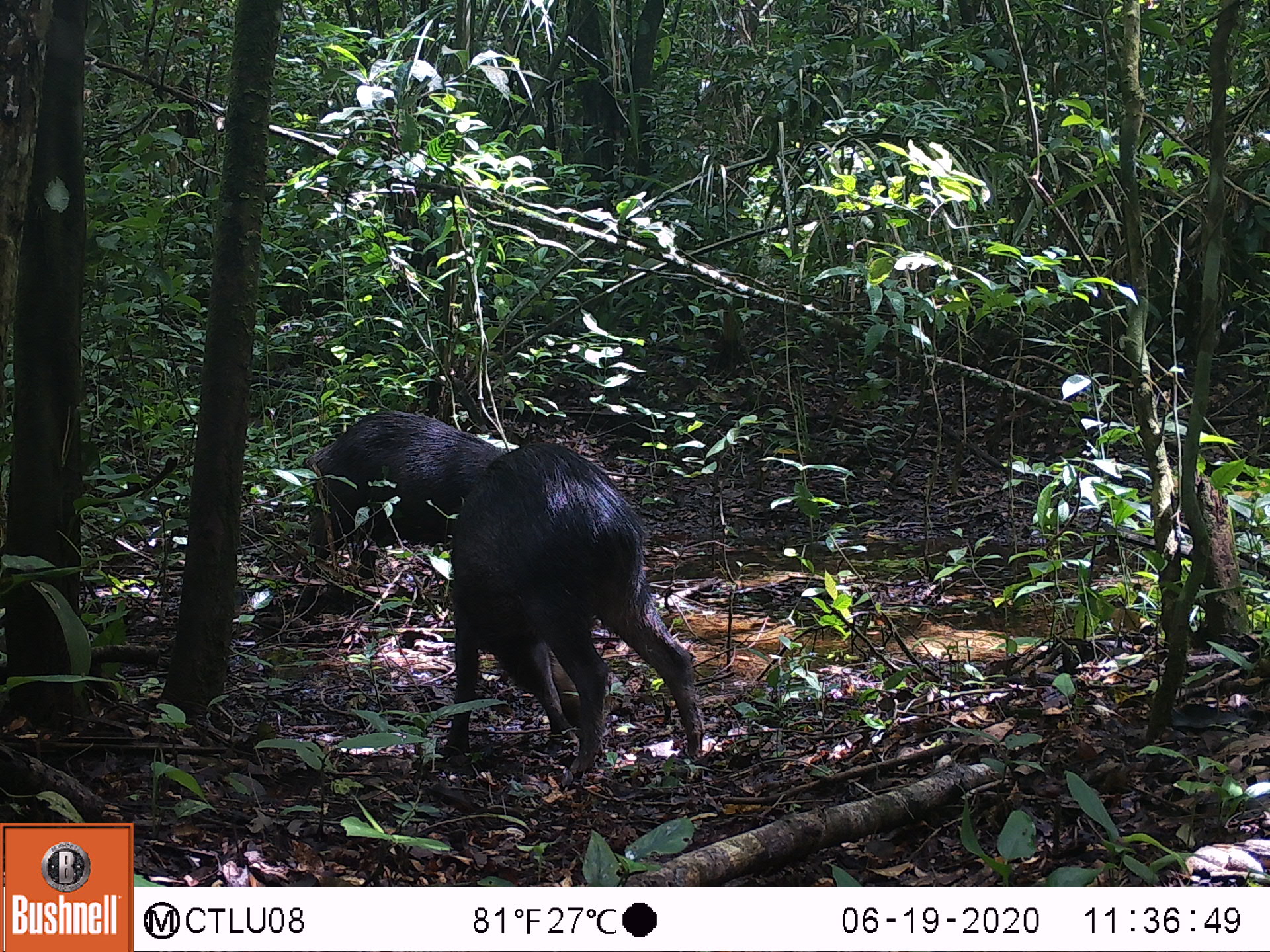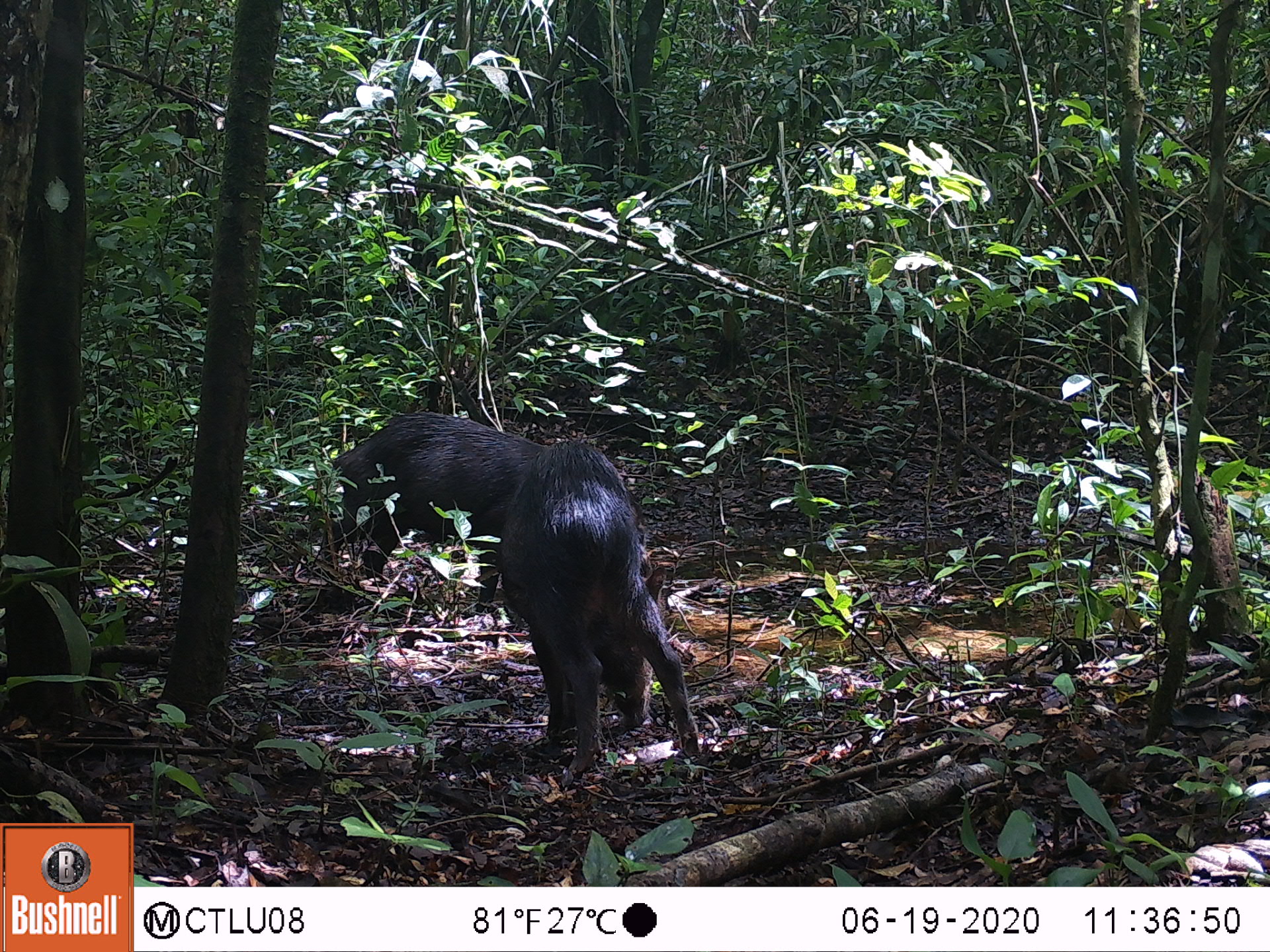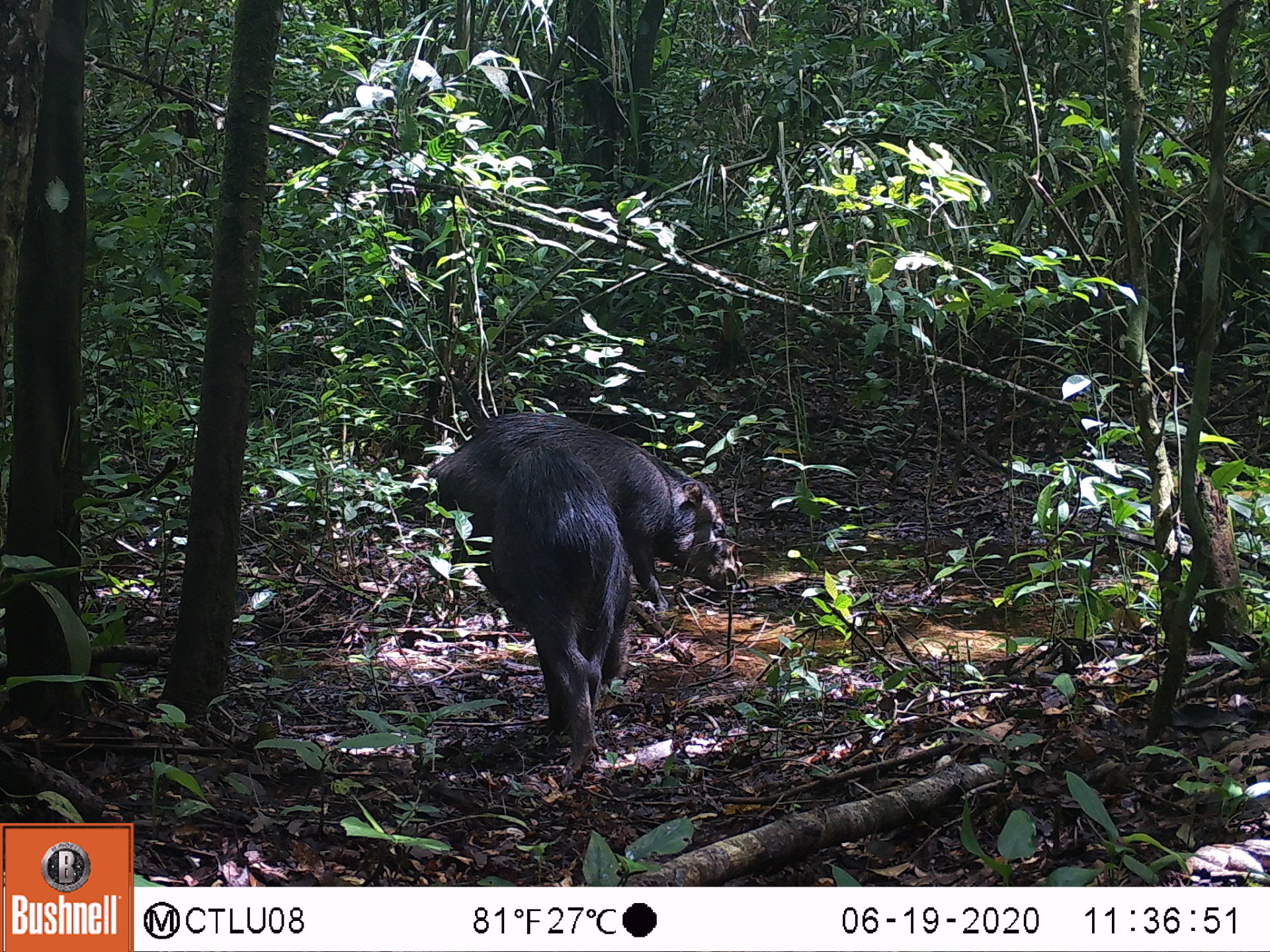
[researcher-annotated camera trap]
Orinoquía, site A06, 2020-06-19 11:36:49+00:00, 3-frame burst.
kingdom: Animalia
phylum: Chordata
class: Mammalia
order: Artiodactyla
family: Tayassuidae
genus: Tayassu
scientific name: Tayassu pecari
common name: white-lipped peccary